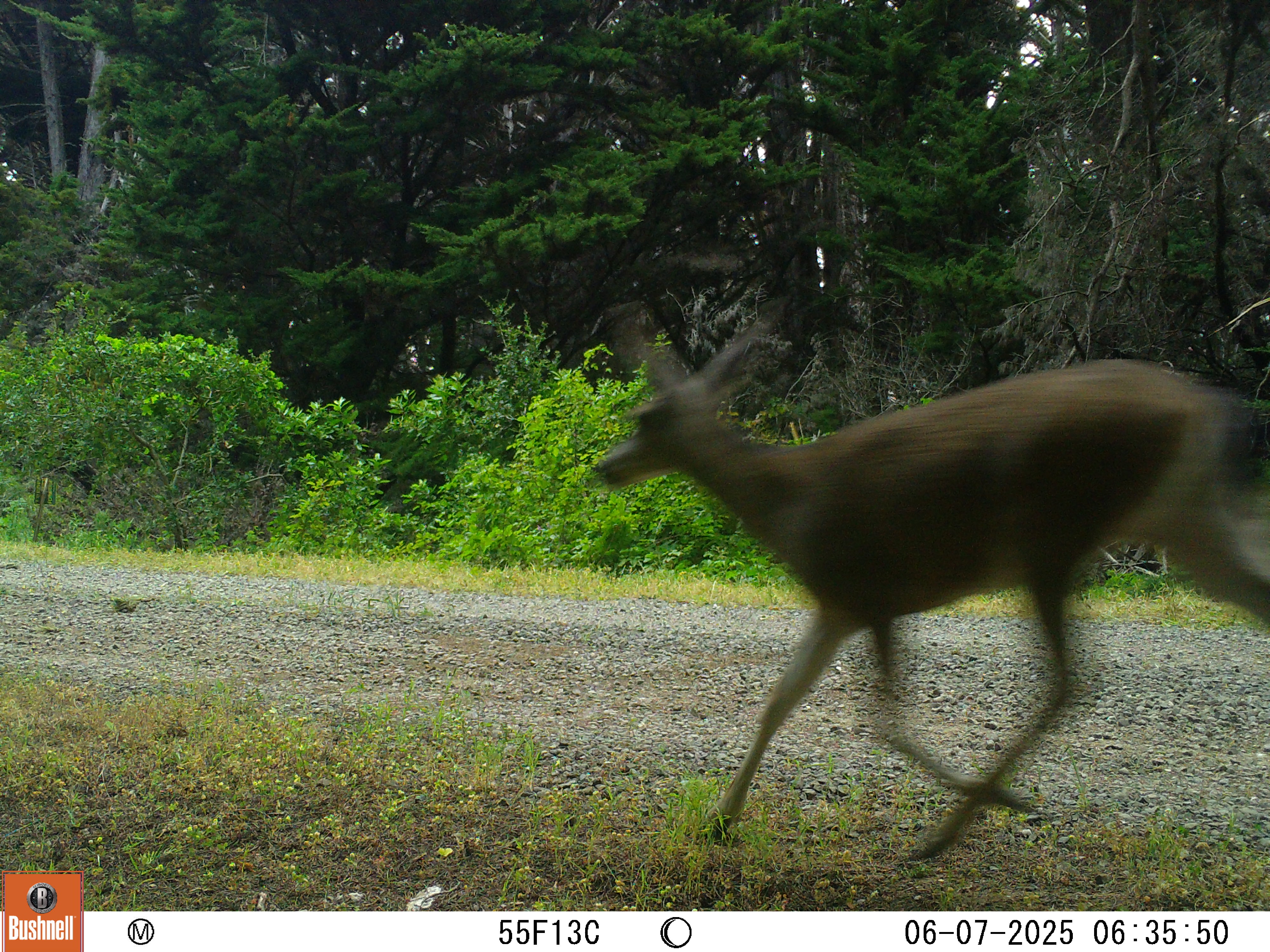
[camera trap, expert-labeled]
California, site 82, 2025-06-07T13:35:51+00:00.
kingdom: Animalia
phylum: Chordata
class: Mammalia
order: Artiodactyla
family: Cervidae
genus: Odocoileus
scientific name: Odocoileus hemionus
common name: mule deer